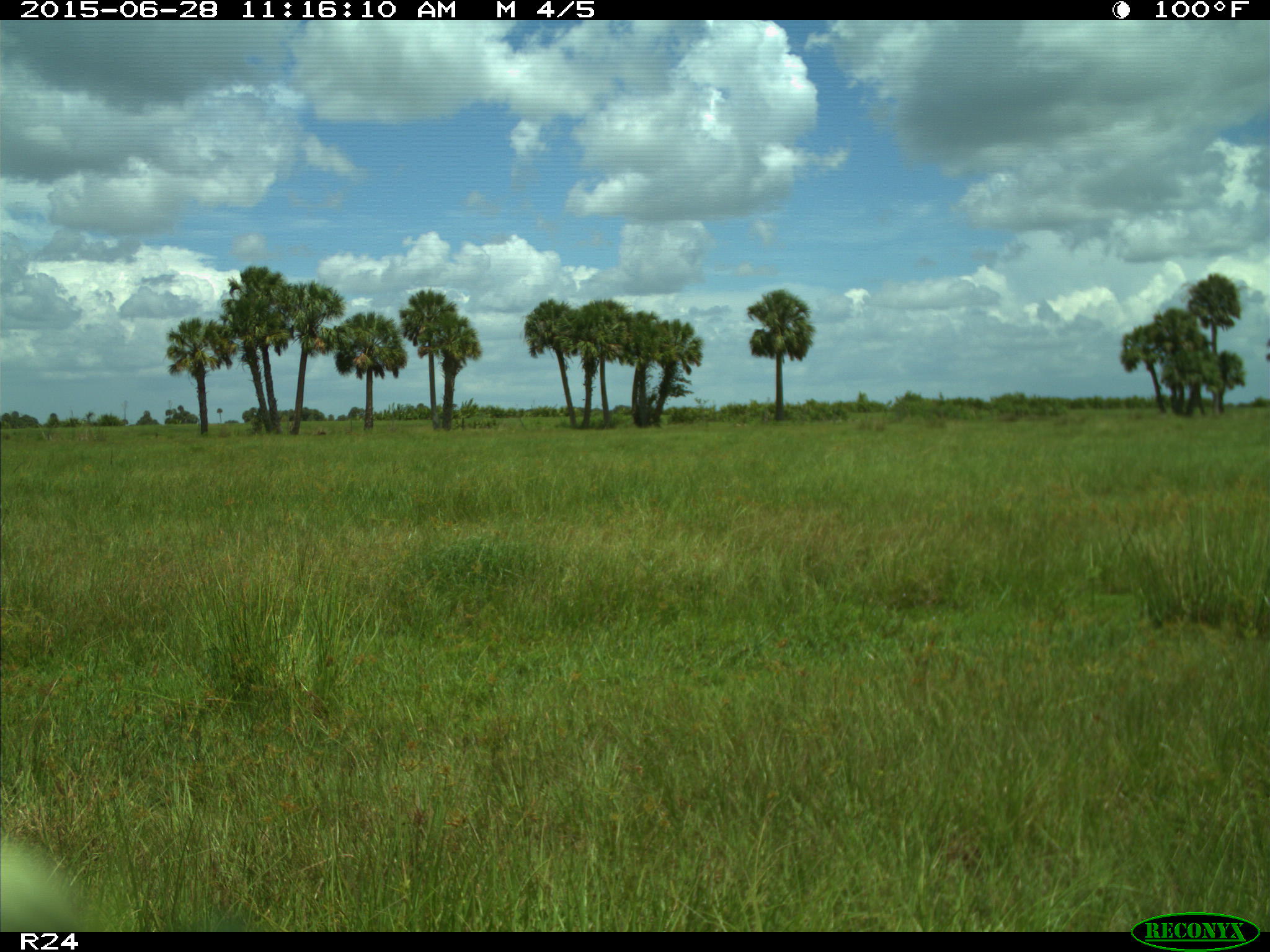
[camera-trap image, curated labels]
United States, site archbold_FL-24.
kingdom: Animalia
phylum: Chordata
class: Mammalia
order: Artiodactyla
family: Bovidae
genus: Bos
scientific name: Bos taurus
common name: domestic cow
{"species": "Bos taurus (domestic cow)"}